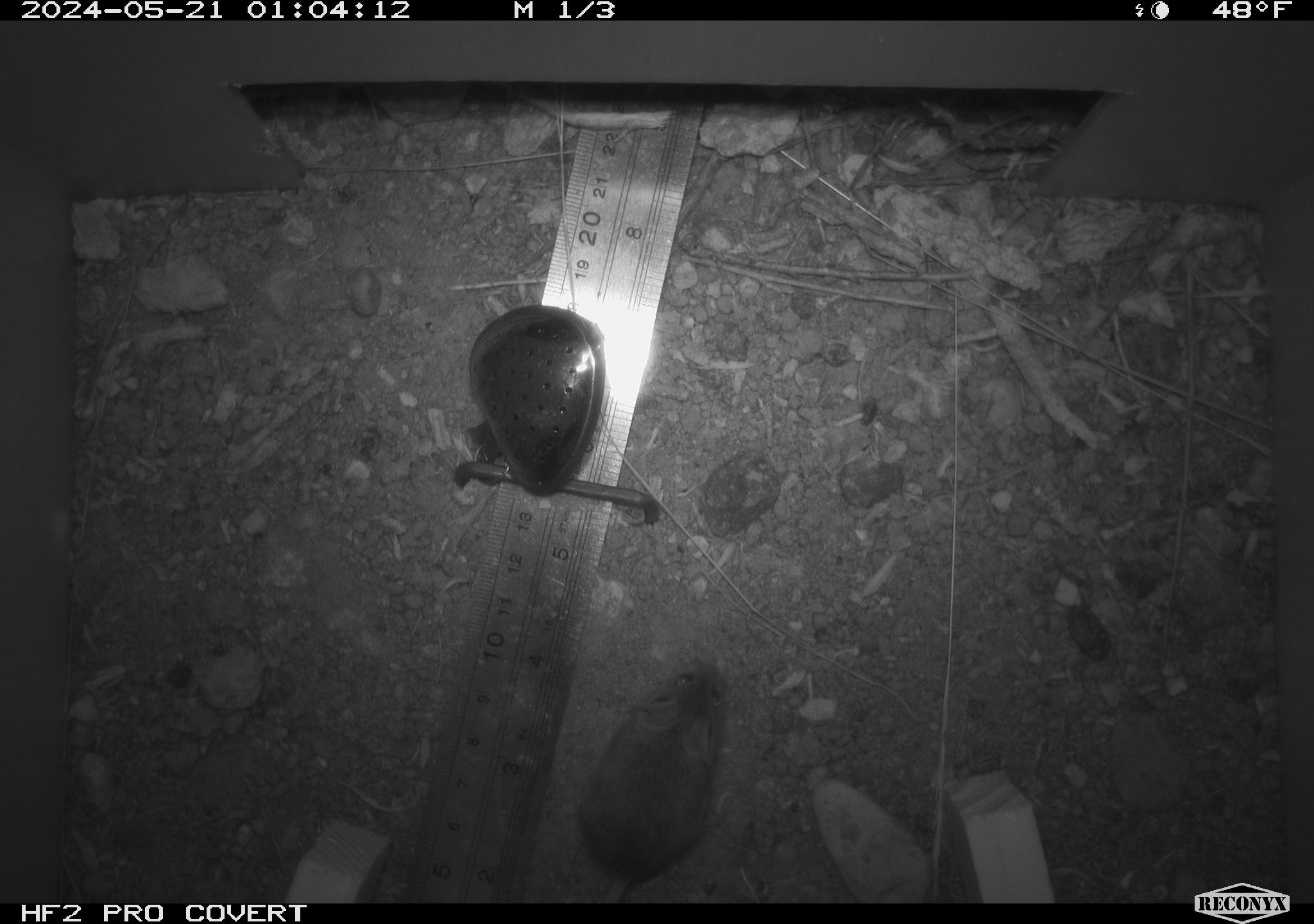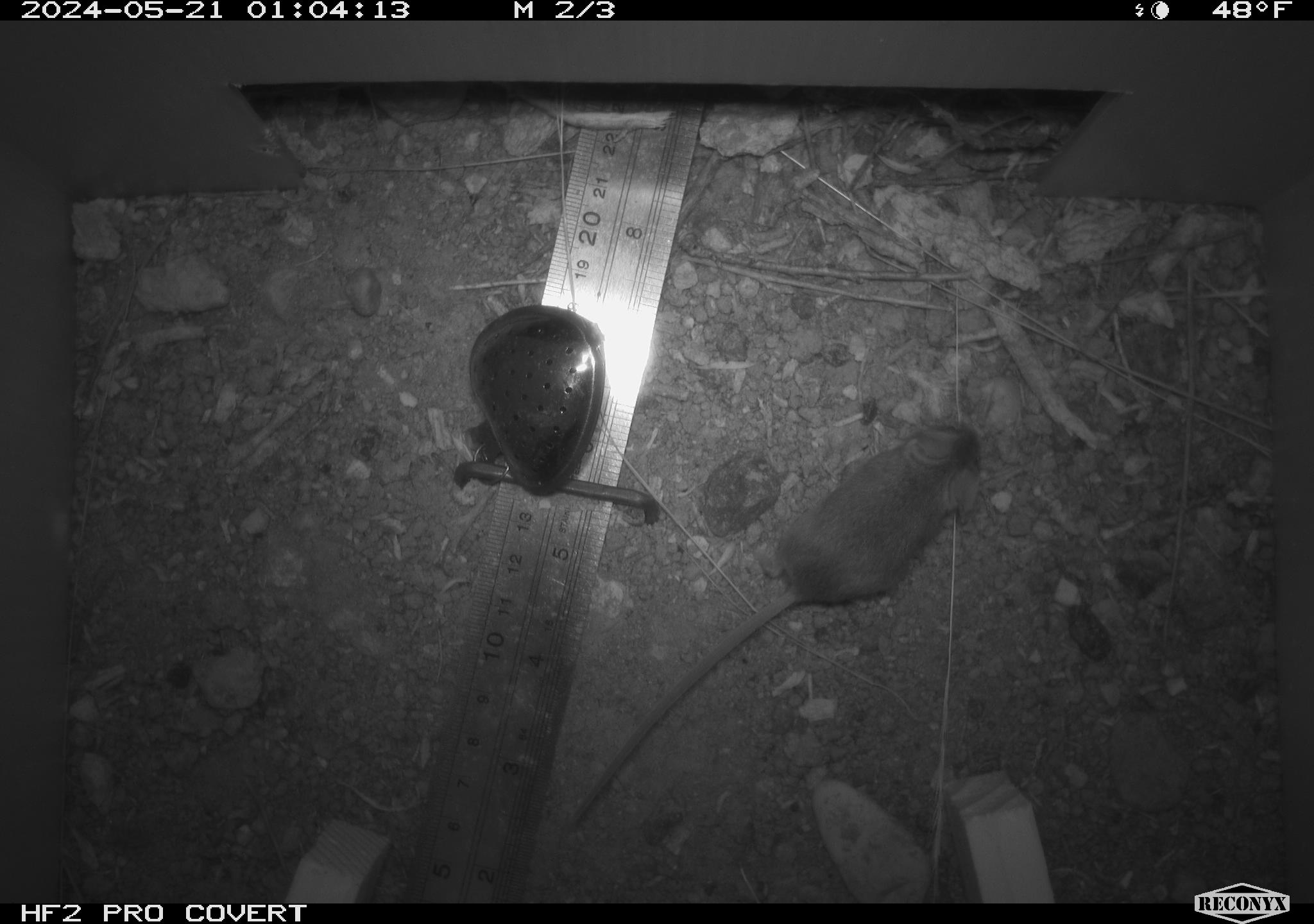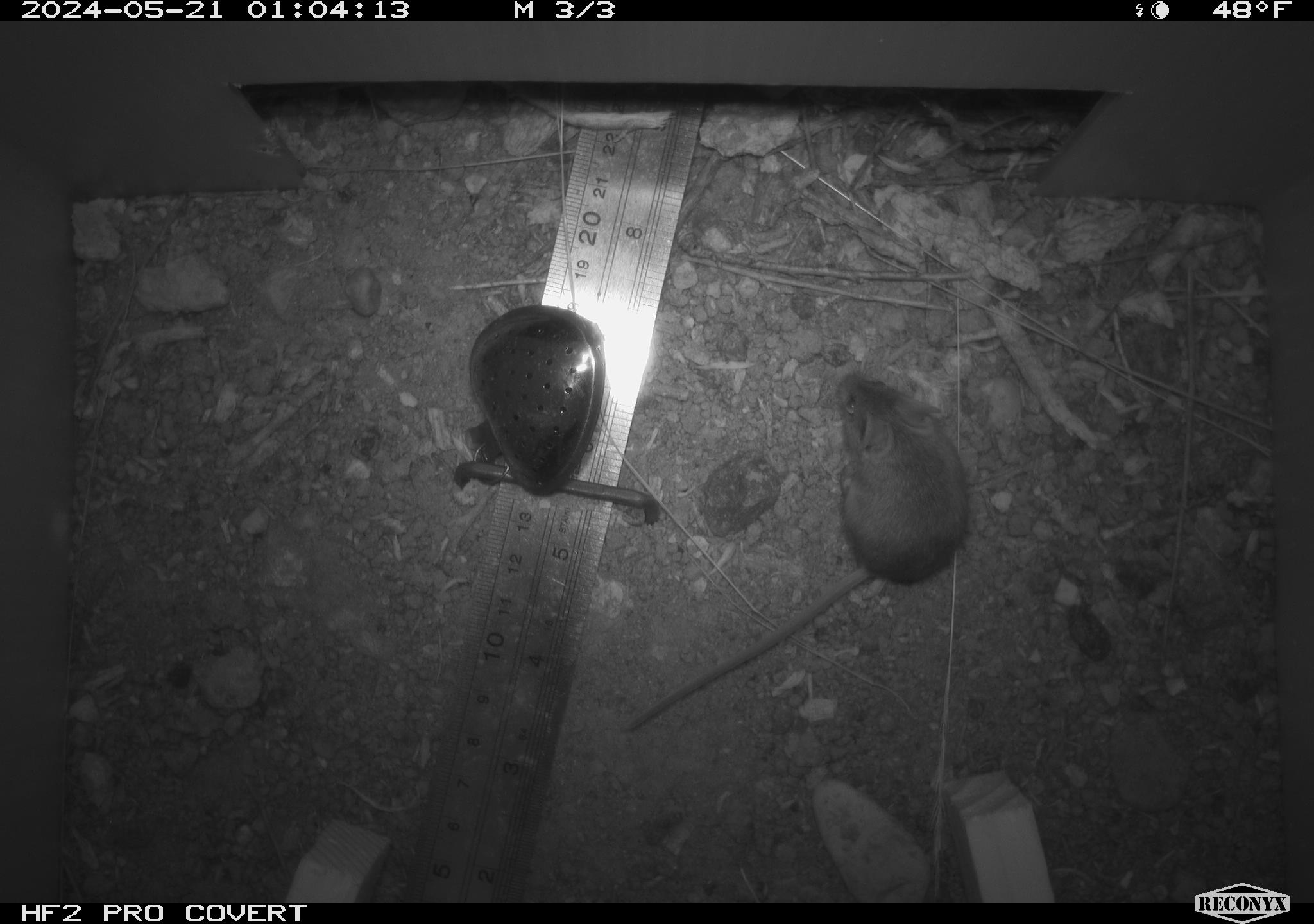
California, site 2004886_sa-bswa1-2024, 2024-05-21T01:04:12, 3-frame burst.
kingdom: Animalia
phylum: Chordata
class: Mammalia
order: Rodentia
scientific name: Rodentia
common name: mouse species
Mouse species (Rodentia).